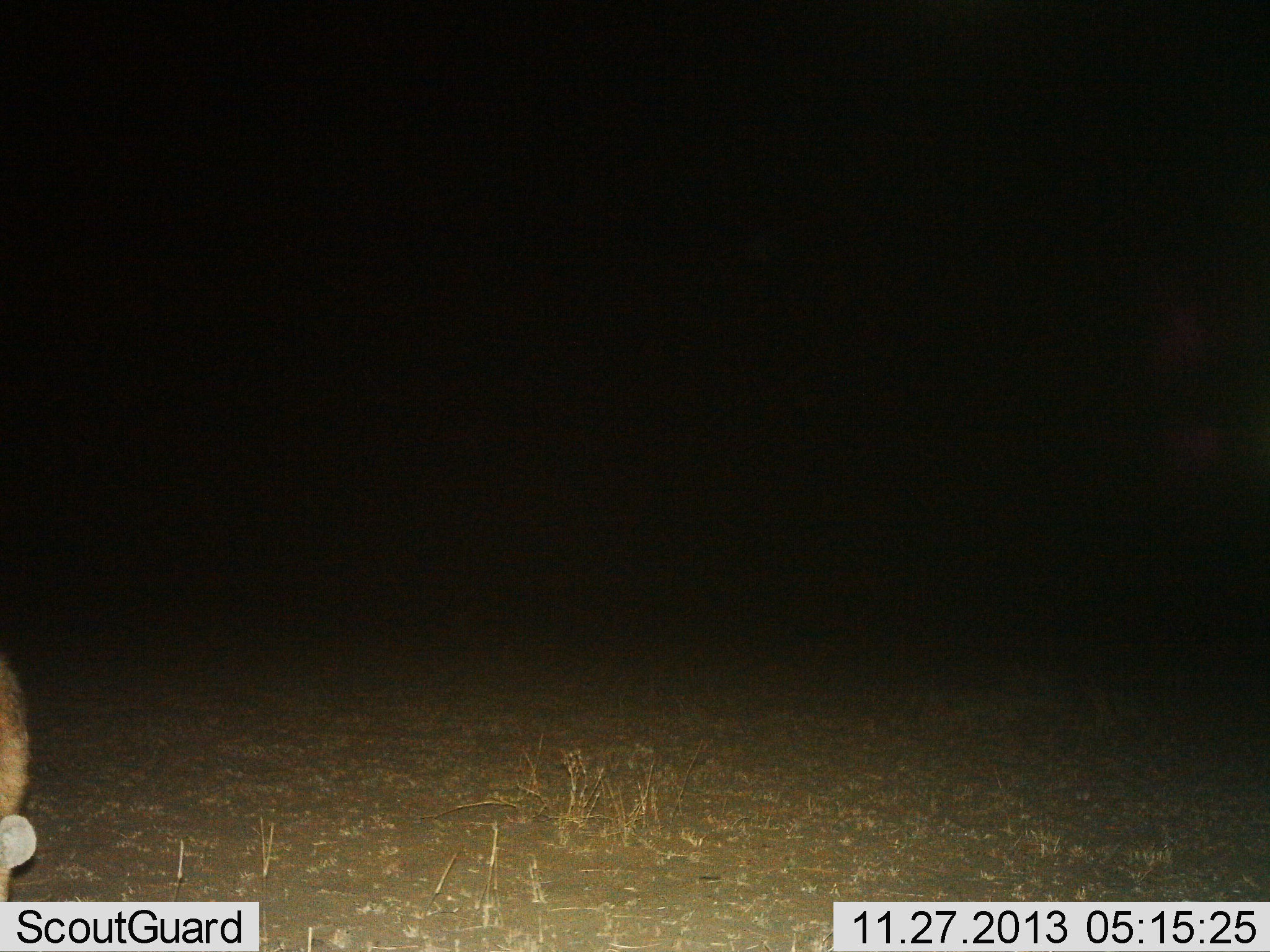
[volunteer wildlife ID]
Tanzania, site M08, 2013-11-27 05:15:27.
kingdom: Animalia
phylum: Chordata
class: Mammalia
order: Carnivora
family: Hyaenidae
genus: Crocuta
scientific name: Crocuta crocuta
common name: spotted hyena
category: hyenaspotted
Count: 1.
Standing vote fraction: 89%.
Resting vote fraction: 0%.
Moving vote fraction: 11%.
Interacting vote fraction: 0%.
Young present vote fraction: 0%.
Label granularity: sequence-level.